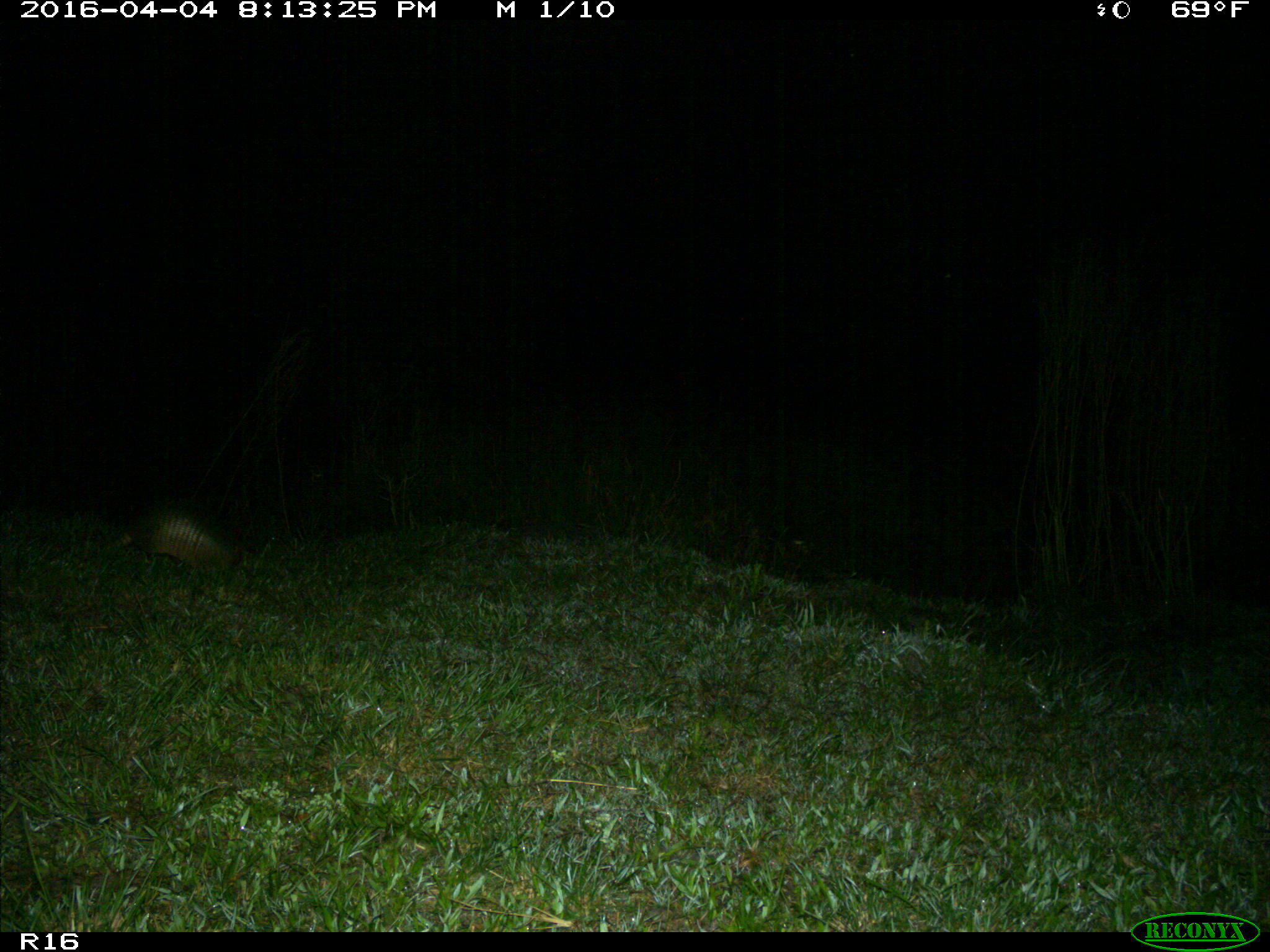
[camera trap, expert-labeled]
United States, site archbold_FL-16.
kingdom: Animalia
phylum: Chordata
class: Mammalia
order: Cingulata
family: Dasypodidae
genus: Dasypus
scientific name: Dasypus novemcinctus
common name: nine-banded armadillo